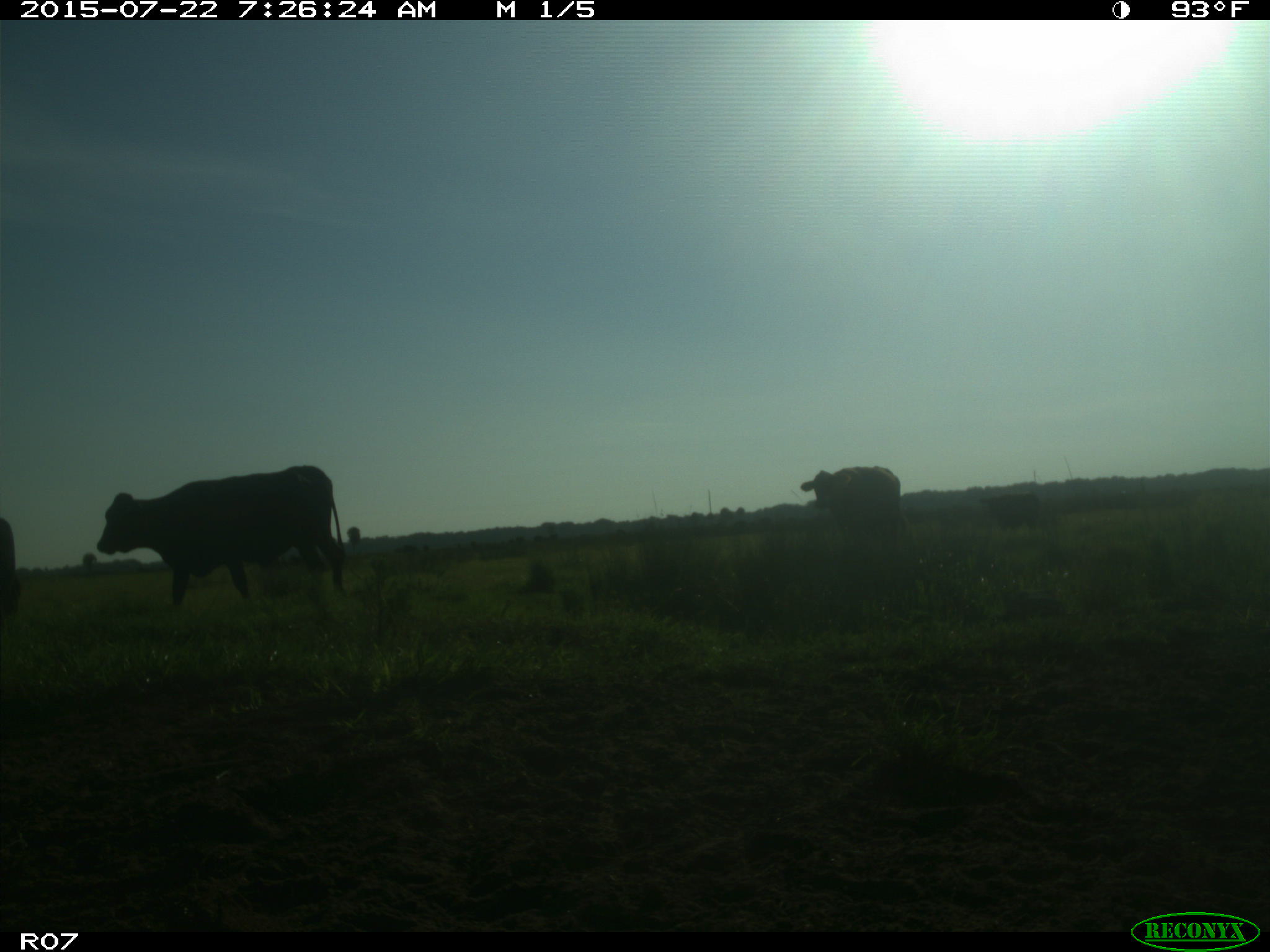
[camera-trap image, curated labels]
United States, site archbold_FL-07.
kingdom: Animalia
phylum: Chordata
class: Mammalia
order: Artiodactyla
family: Suidae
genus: Sus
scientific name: Sus scrofa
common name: wild boar